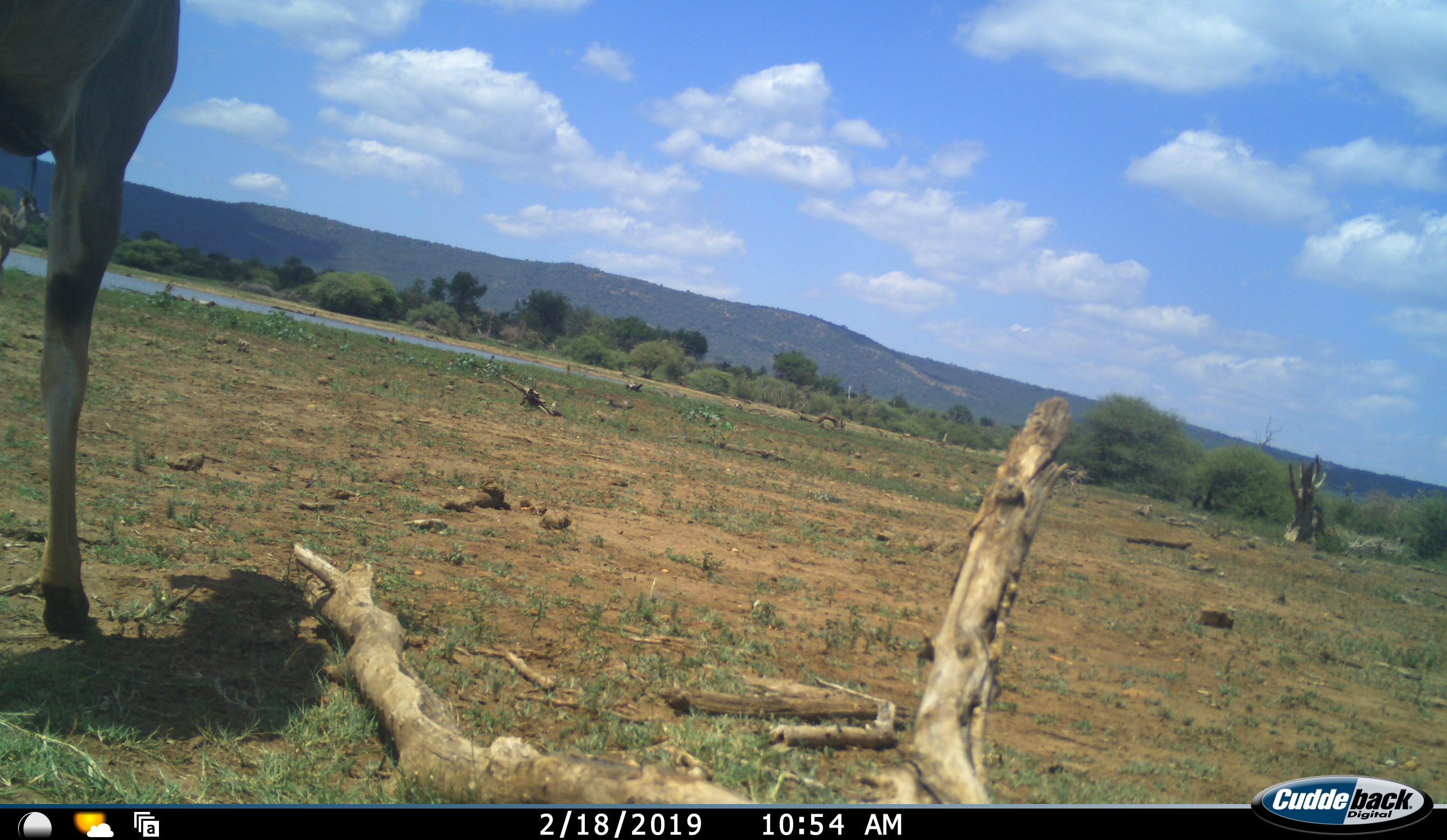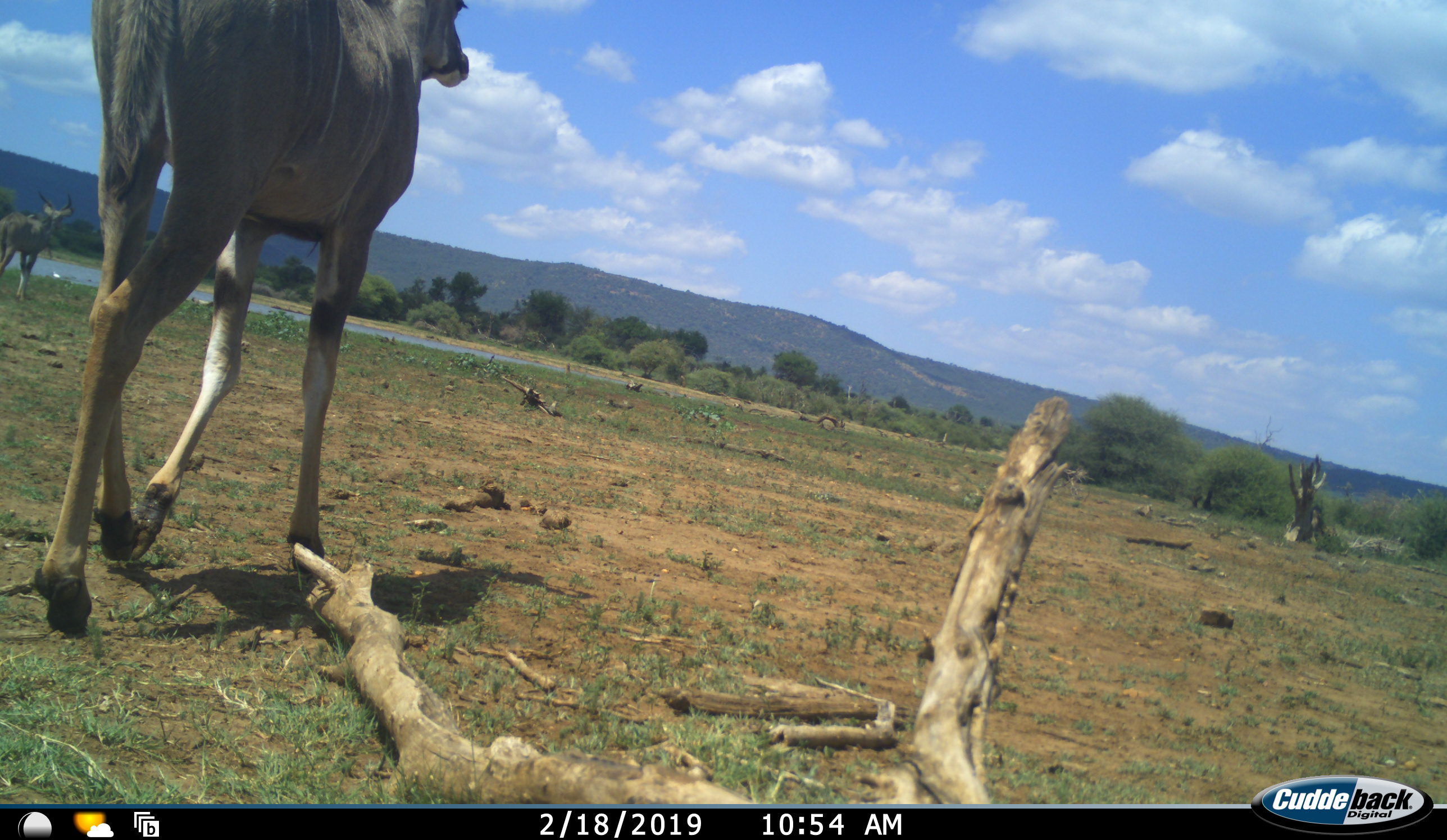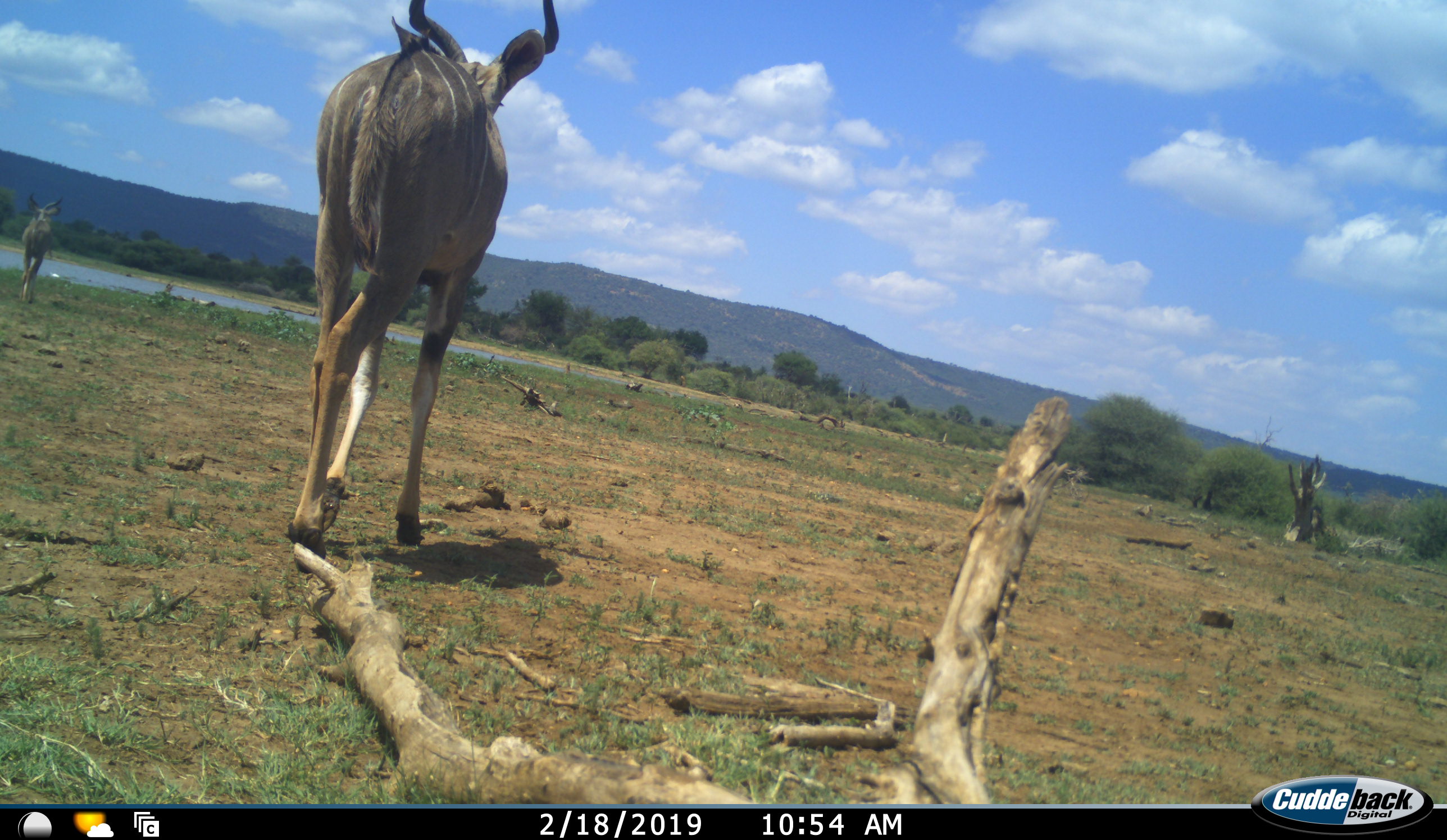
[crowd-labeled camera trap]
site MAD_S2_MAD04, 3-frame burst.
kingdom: Animalia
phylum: Chordata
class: Mammalia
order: Artiodactyla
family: Bovidae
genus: Tragelaphus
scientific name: Tragelaphus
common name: kudu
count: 2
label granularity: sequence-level